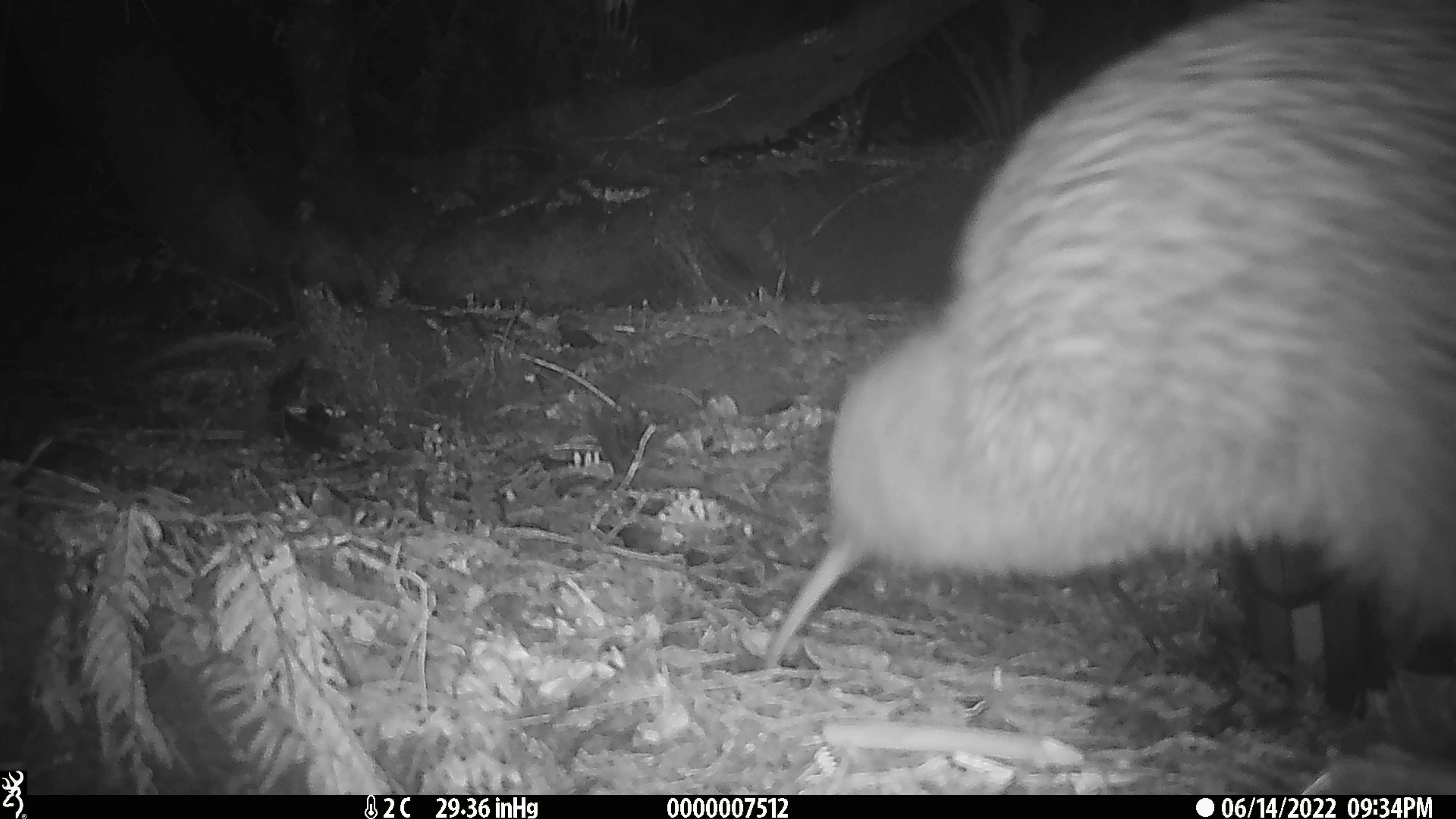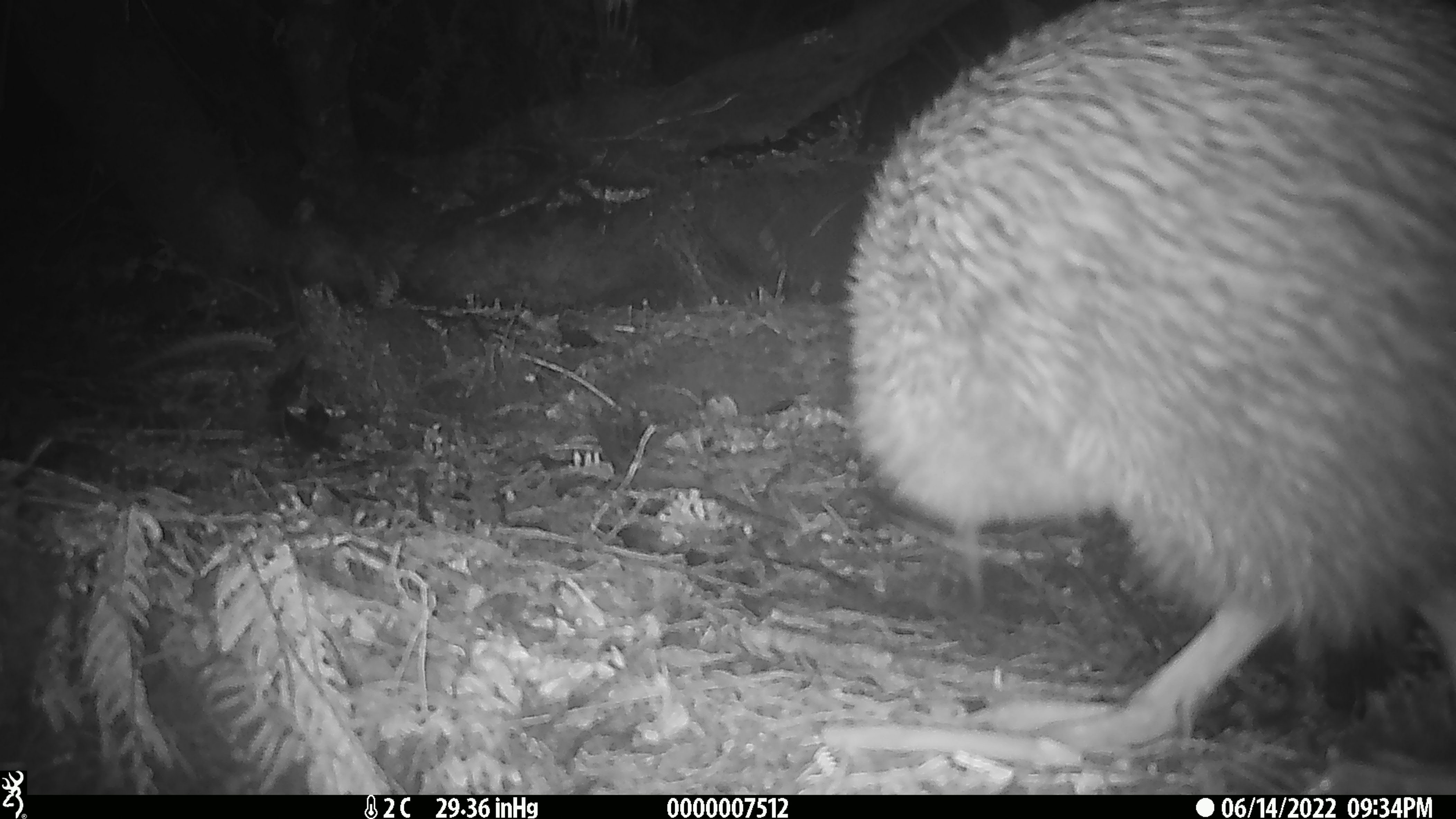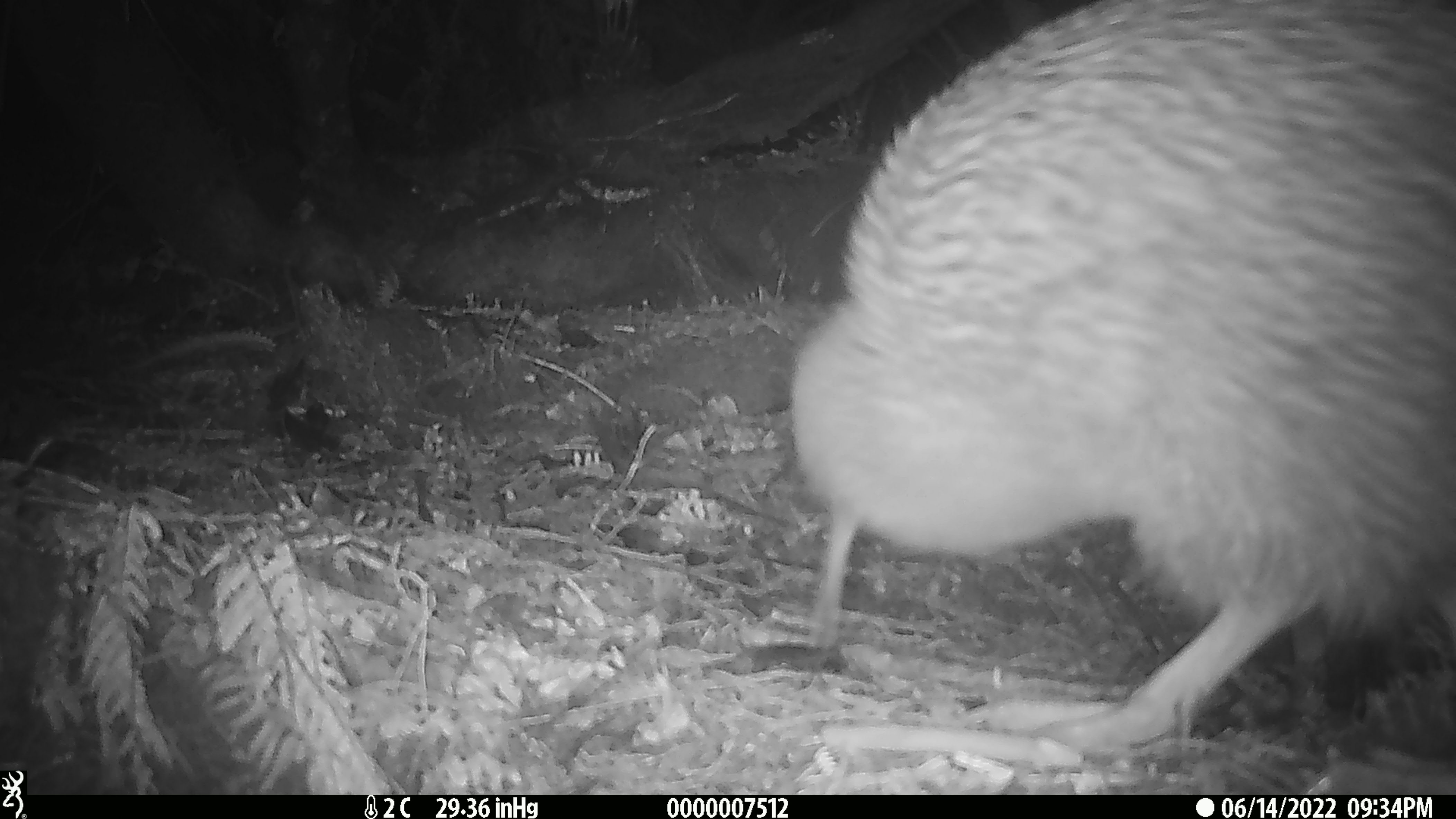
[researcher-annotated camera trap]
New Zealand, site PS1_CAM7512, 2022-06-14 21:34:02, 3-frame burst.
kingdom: Animalia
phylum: Chordata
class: Aves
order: Apterygiformes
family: Apterygidae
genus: Apteryx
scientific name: Apteryx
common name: kiwi